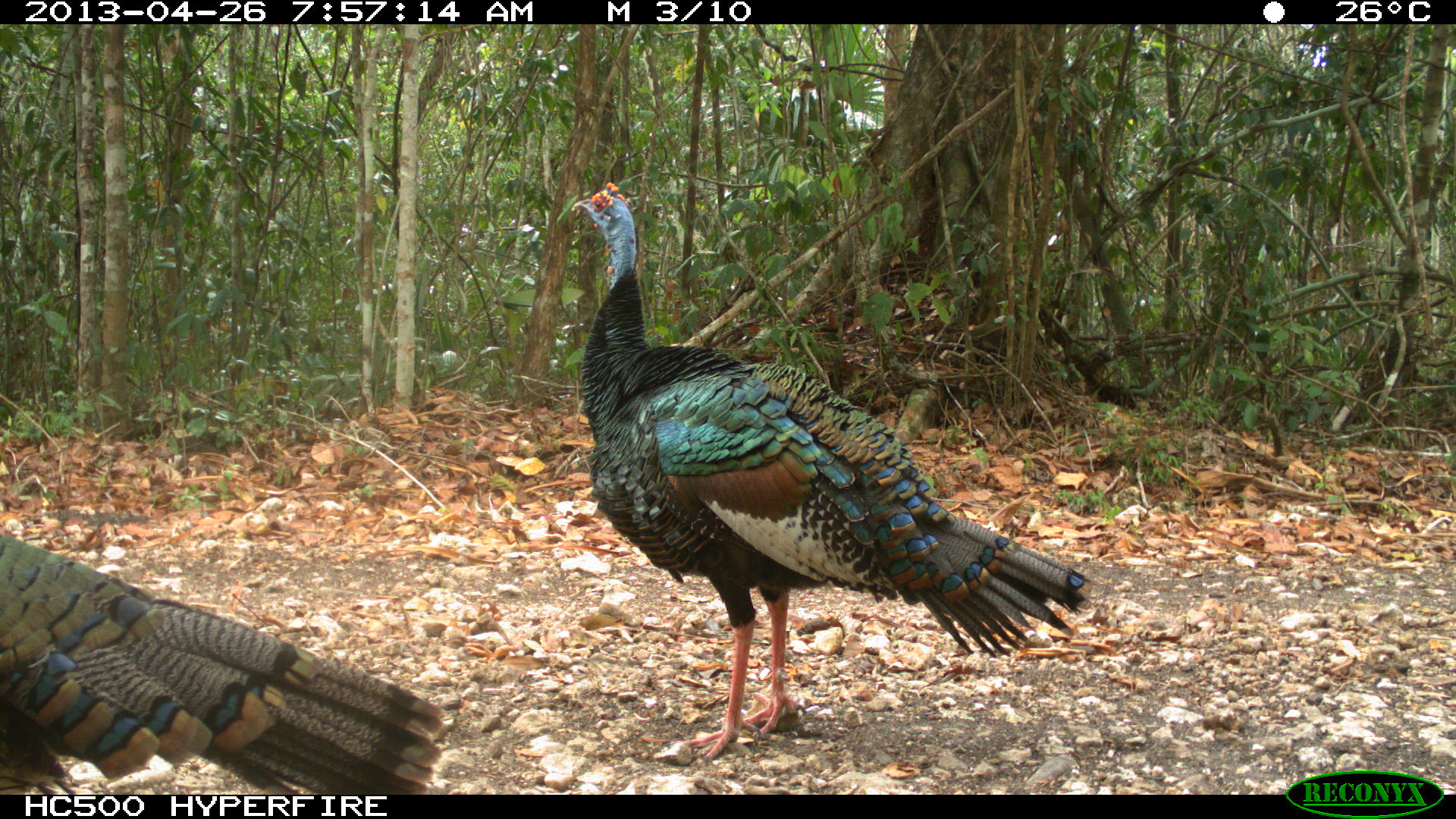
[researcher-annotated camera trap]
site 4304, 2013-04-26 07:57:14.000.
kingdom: Animalia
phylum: Chordata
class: Aves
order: Galliformes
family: Phasianidae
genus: Meleagris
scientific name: Meleagris ocellata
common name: ocellated turkey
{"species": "Meleagris ocellata (ocellated turkey)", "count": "3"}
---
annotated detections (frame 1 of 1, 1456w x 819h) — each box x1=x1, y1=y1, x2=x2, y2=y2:
meleagris ocellata: x1=569, y1=181, x2=1094, y2=765; x1=0, y1=533, x2=447, y2=794